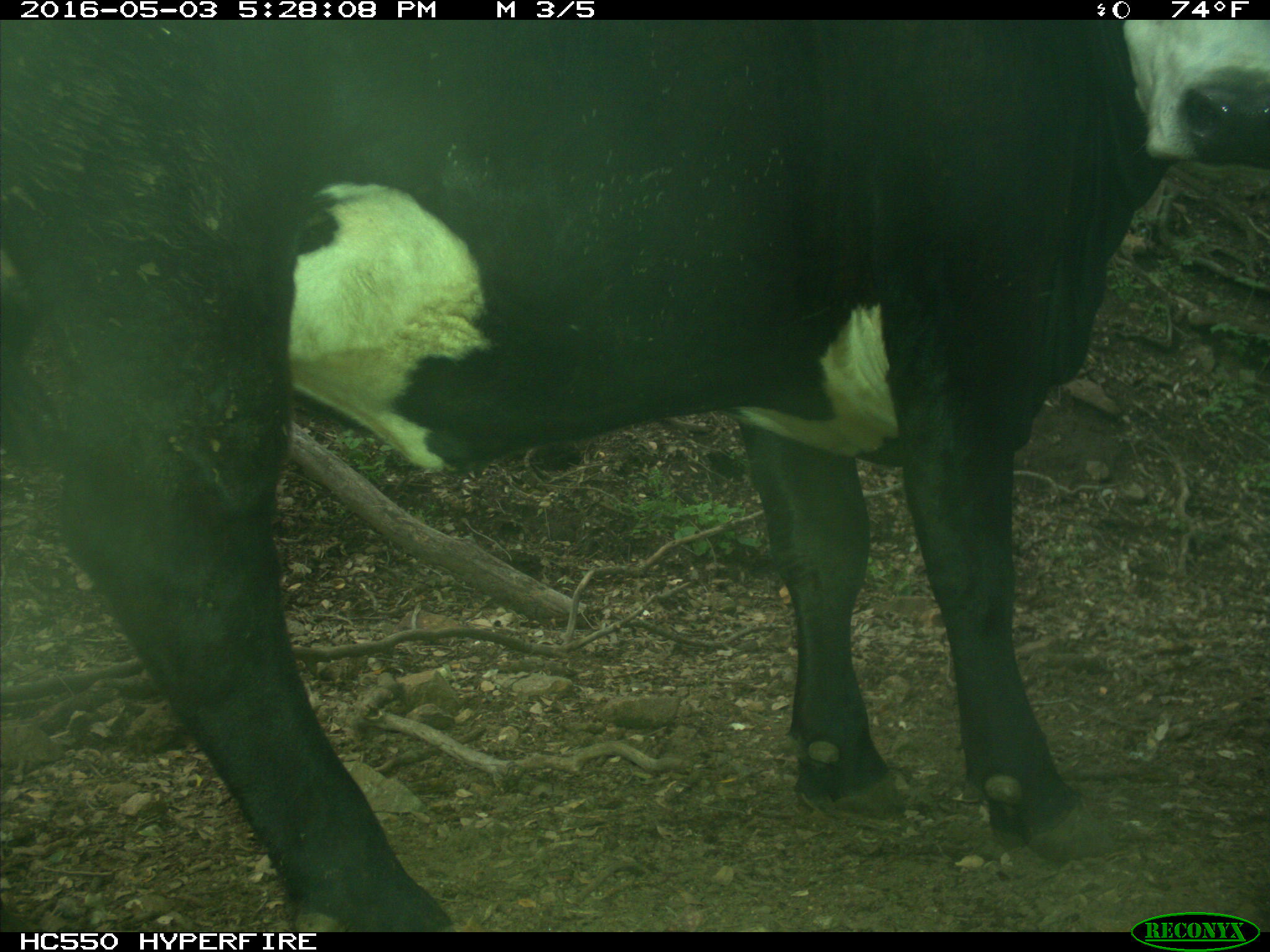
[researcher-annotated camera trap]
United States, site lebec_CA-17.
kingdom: Animalia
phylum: Chordata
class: Mammalia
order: Artiodactyla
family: Bovidae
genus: Bos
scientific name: Bos taurus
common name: domestic cow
Bos taurus (domestic cow).